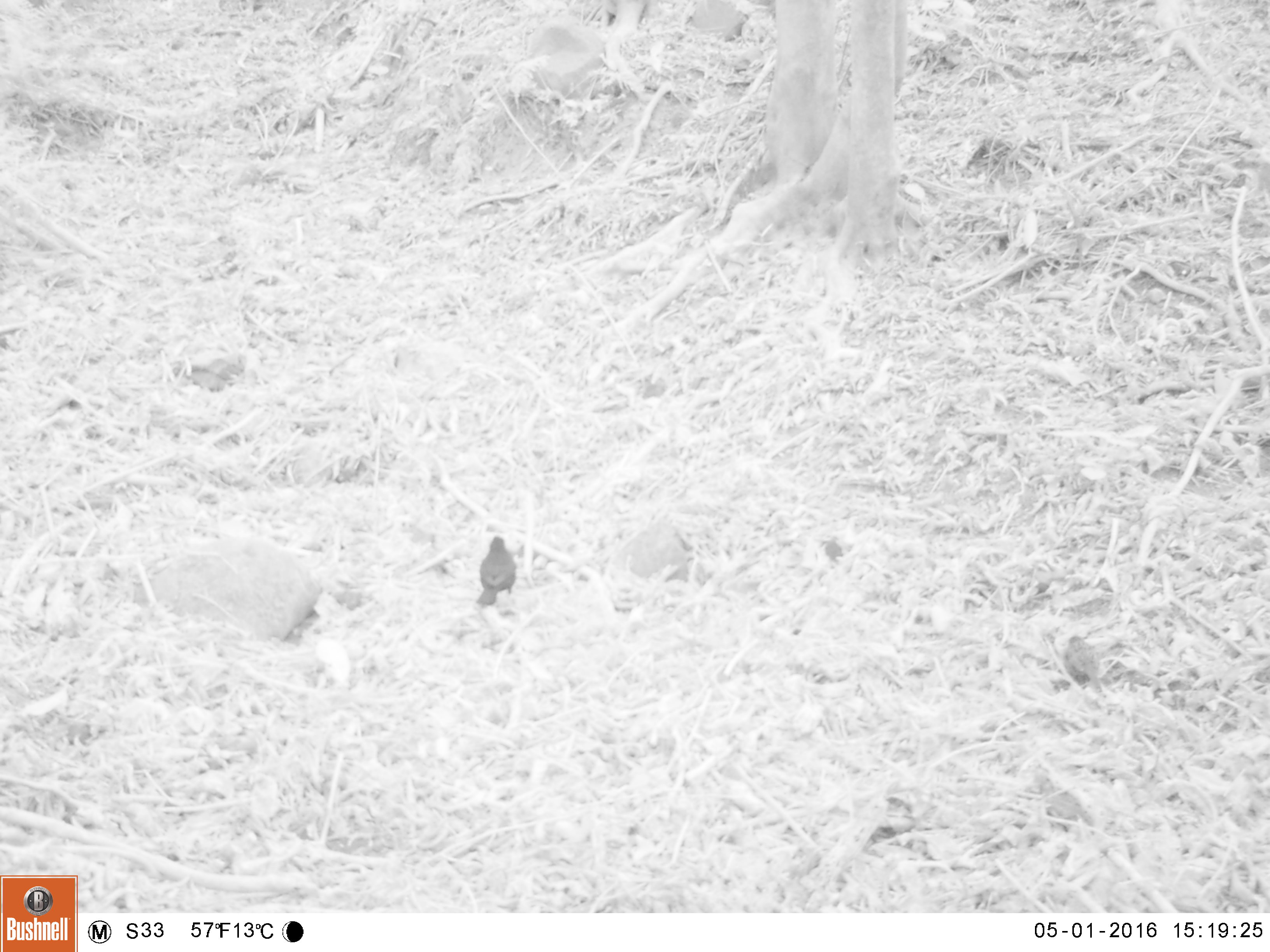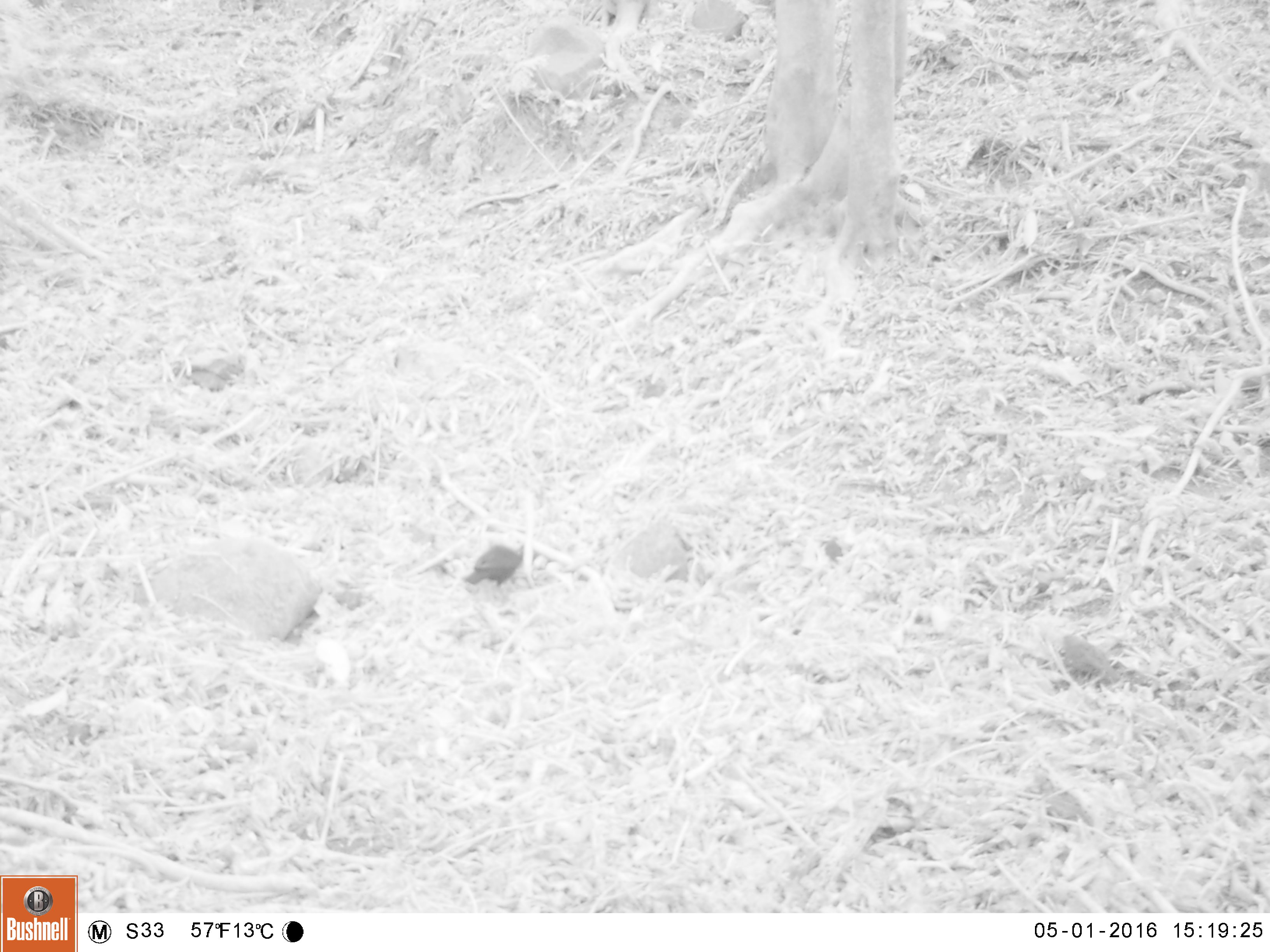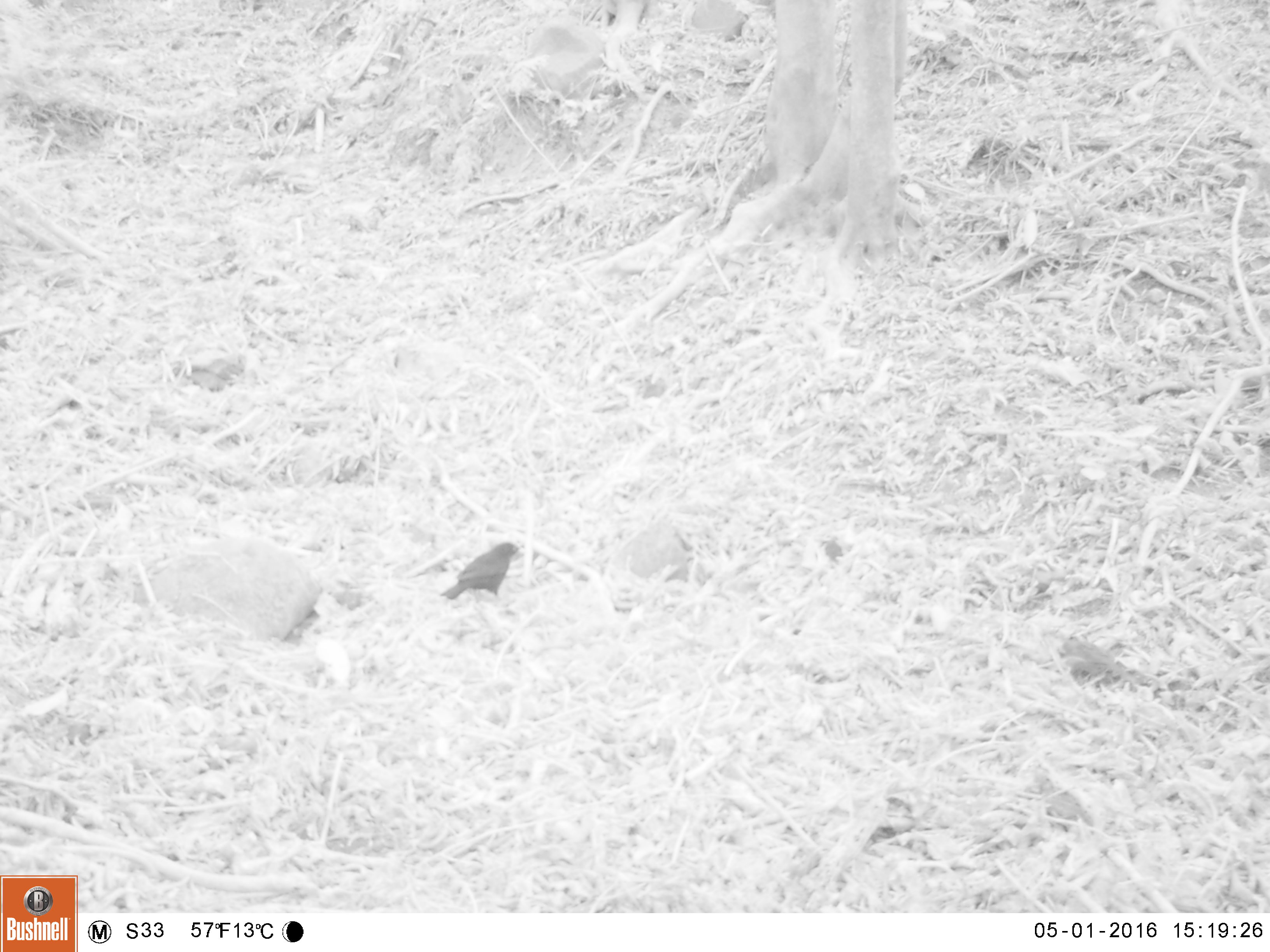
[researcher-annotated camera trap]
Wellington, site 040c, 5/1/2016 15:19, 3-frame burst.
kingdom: Animalia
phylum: Chordata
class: Aves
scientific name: Aves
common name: bird